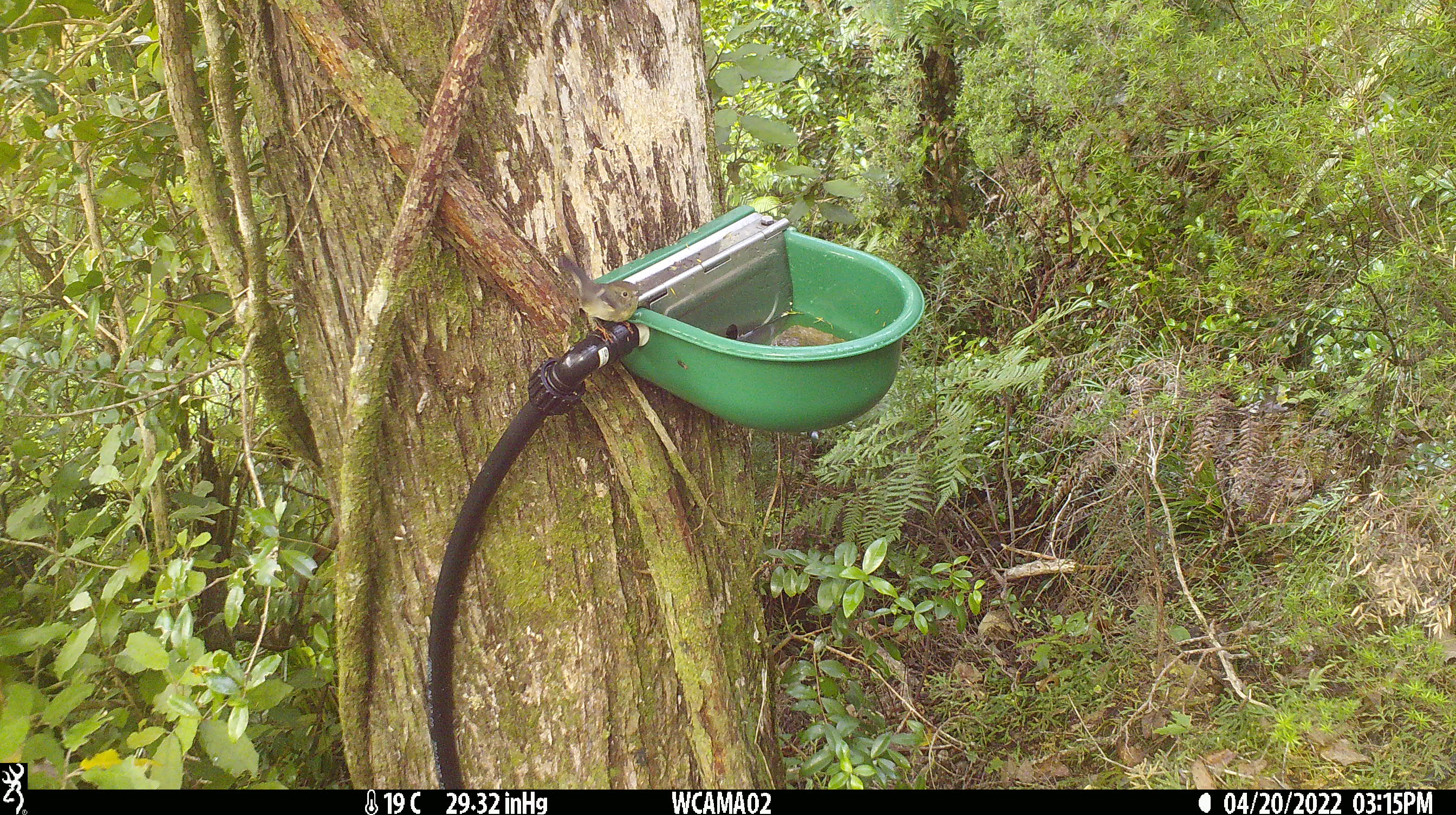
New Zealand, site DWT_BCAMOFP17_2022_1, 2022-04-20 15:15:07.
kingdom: Animalia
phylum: Chordata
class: Aves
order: Passeriformes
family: Petroicidae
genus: Petroica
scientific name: Petroica macrocephala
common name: tomtit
Tomtit (Petroica macrocephala).